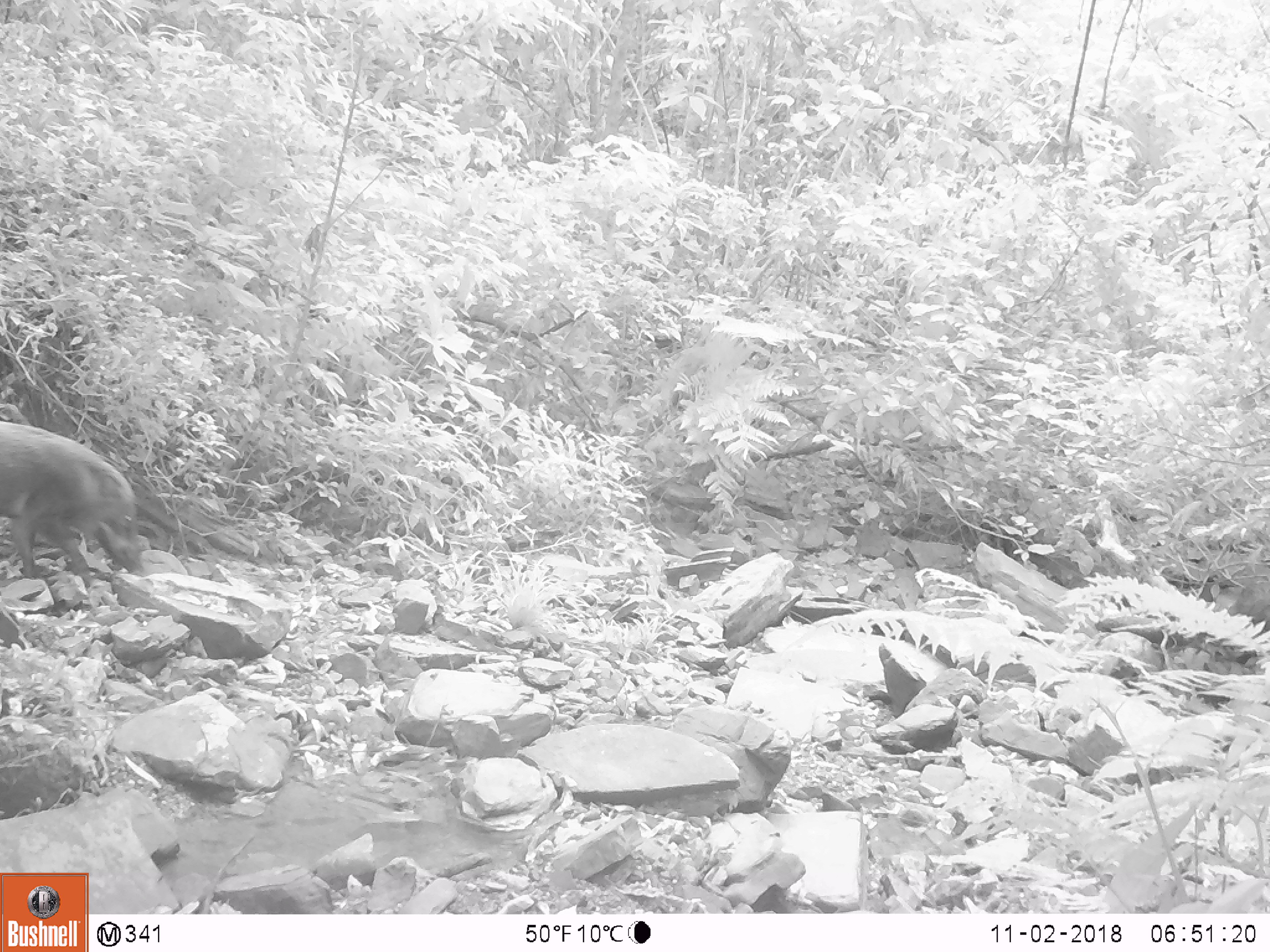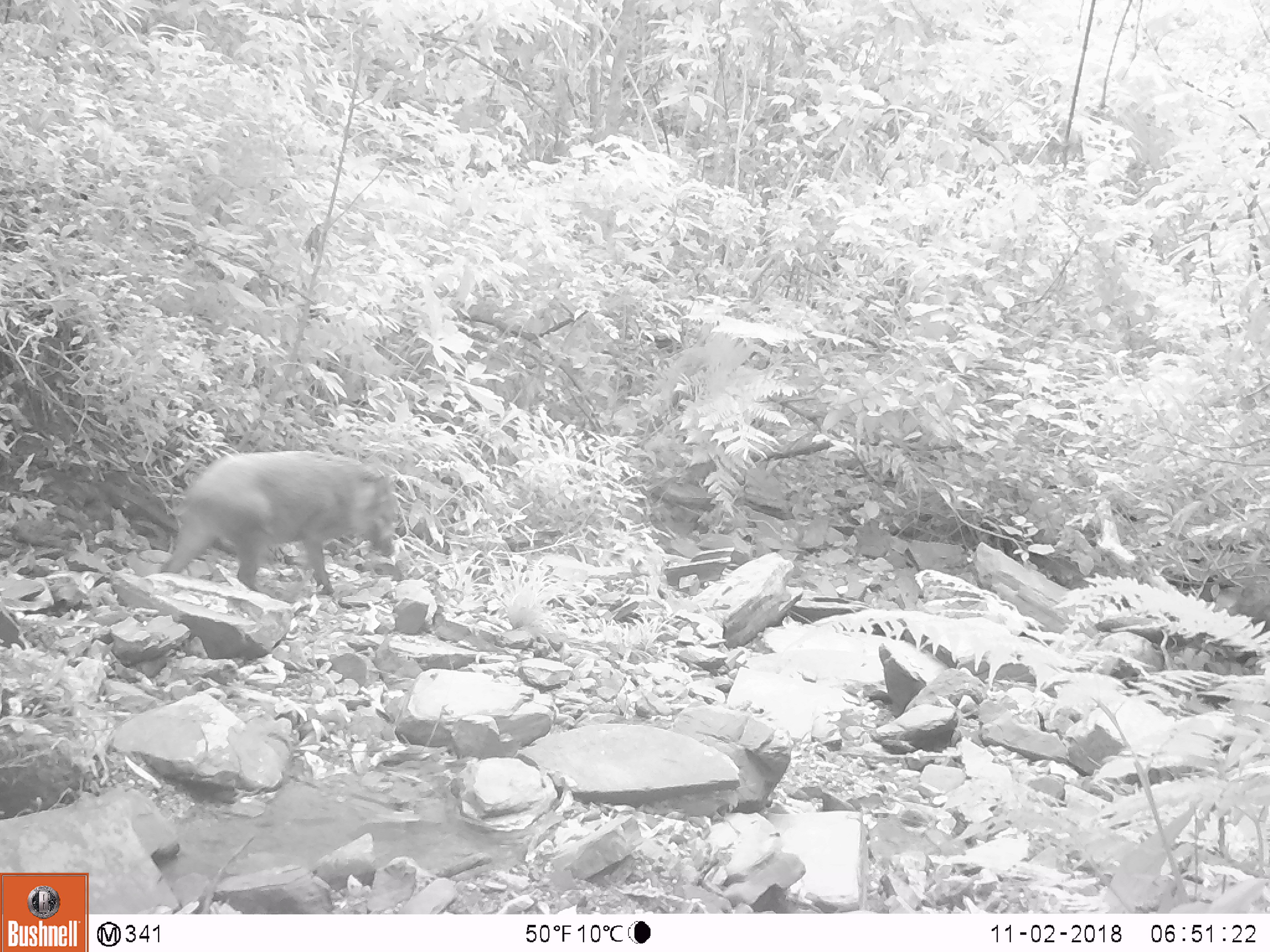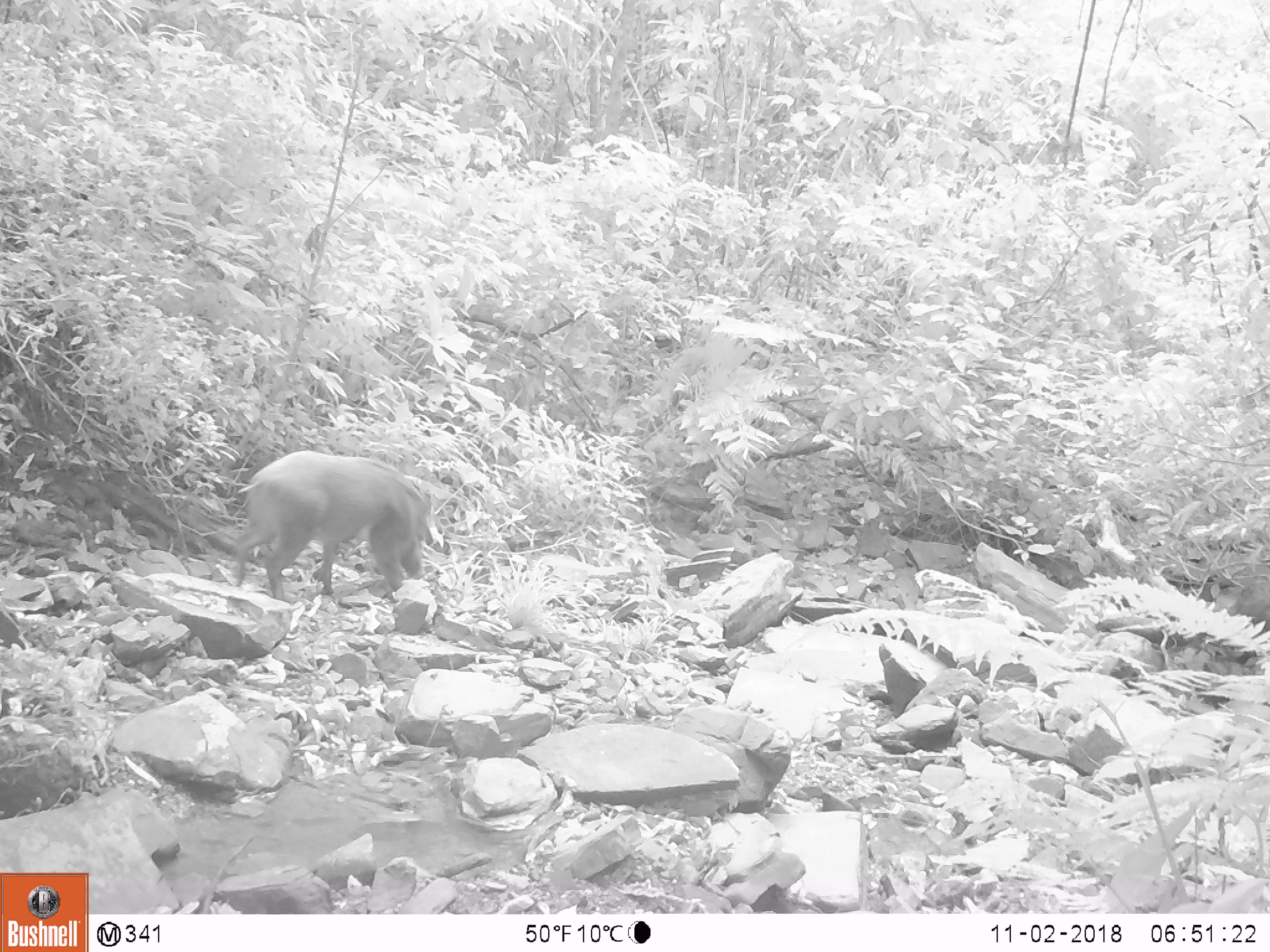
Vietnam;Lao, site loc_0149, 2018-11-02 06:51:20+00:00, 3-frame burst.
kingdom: Animalia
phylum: Chordata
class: Mammalia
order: Artiodactyla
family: Suidae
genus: Sus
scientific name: Sus scrofa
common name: eurasian wild pig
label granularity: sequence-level